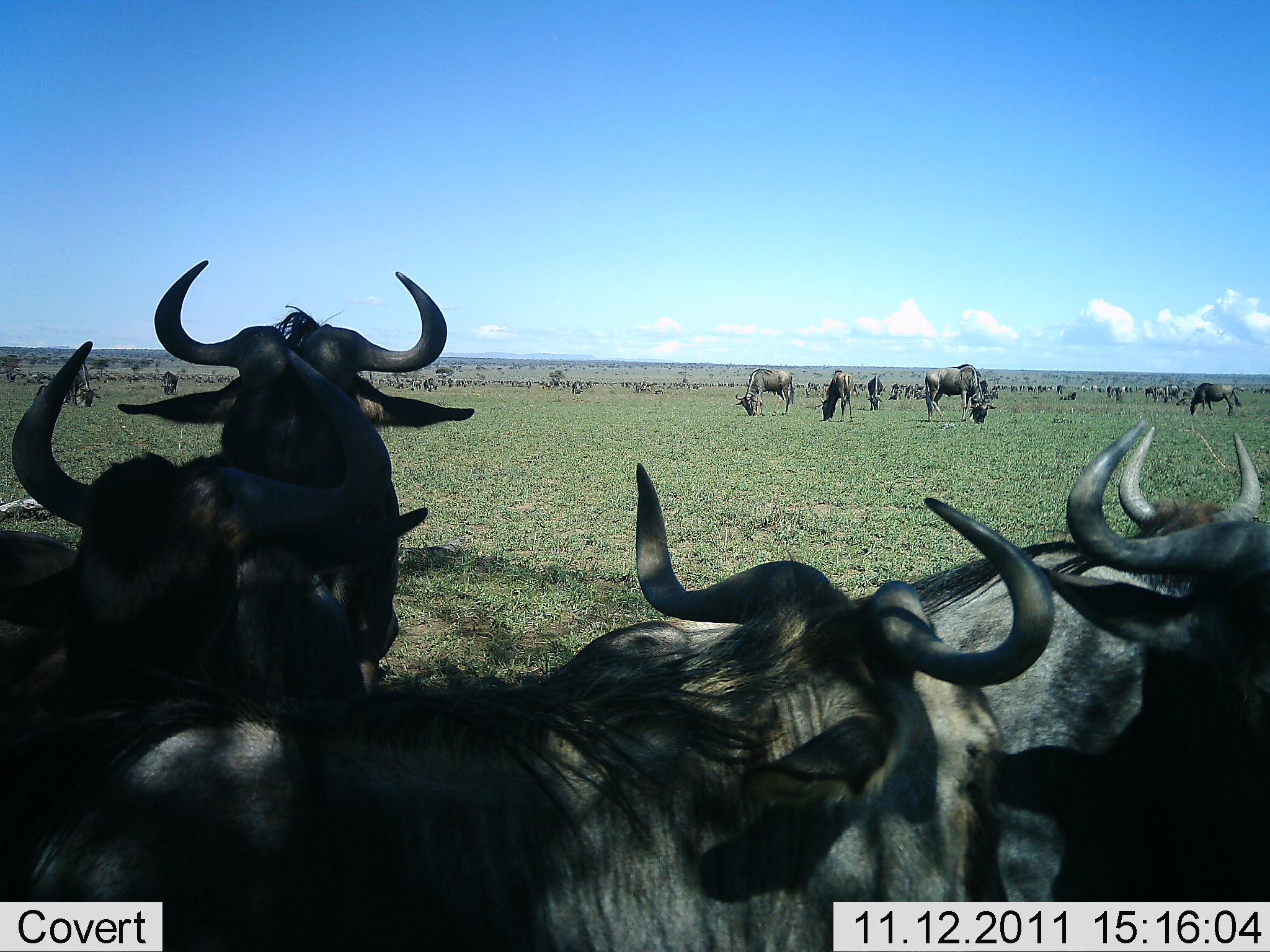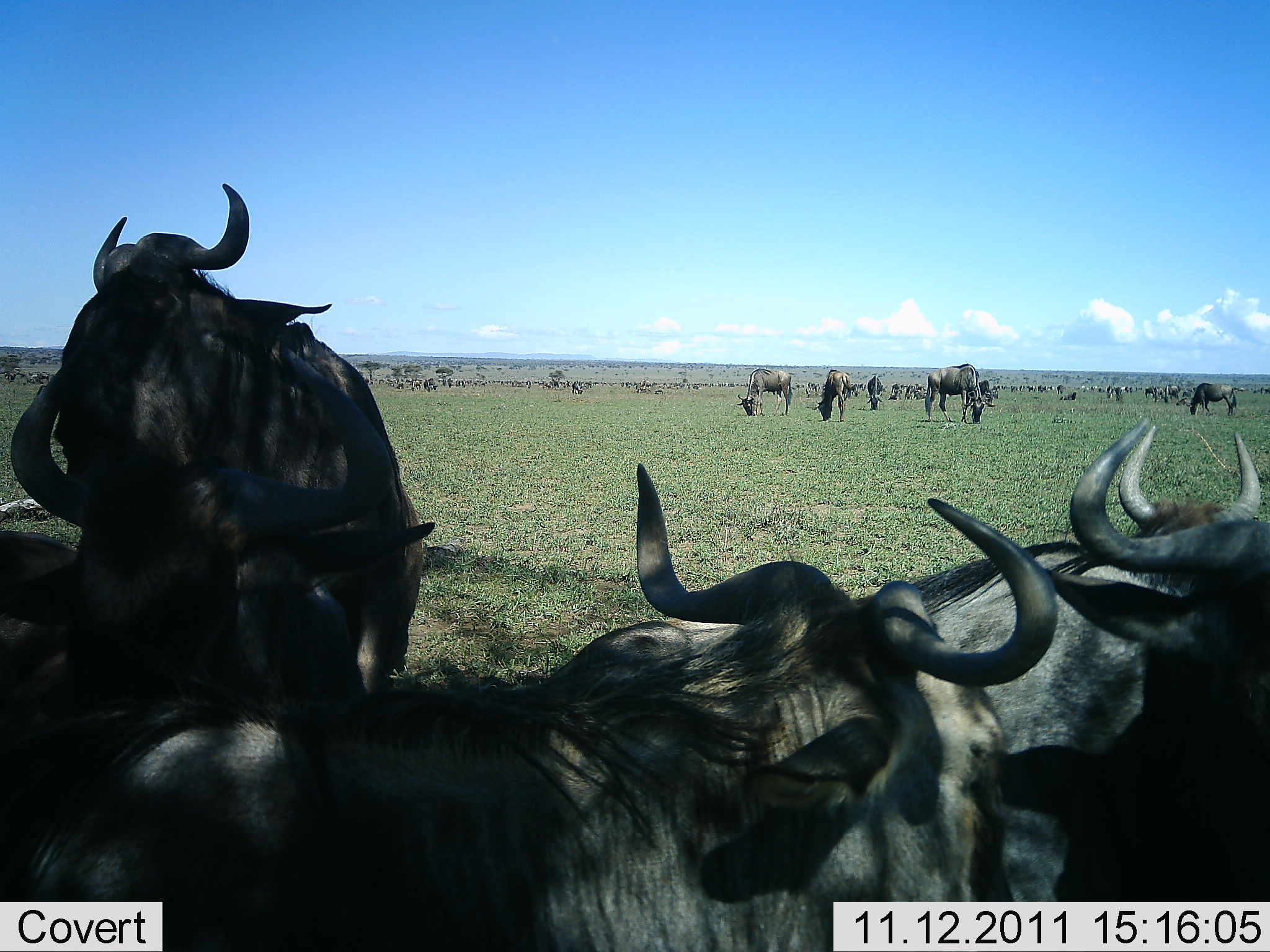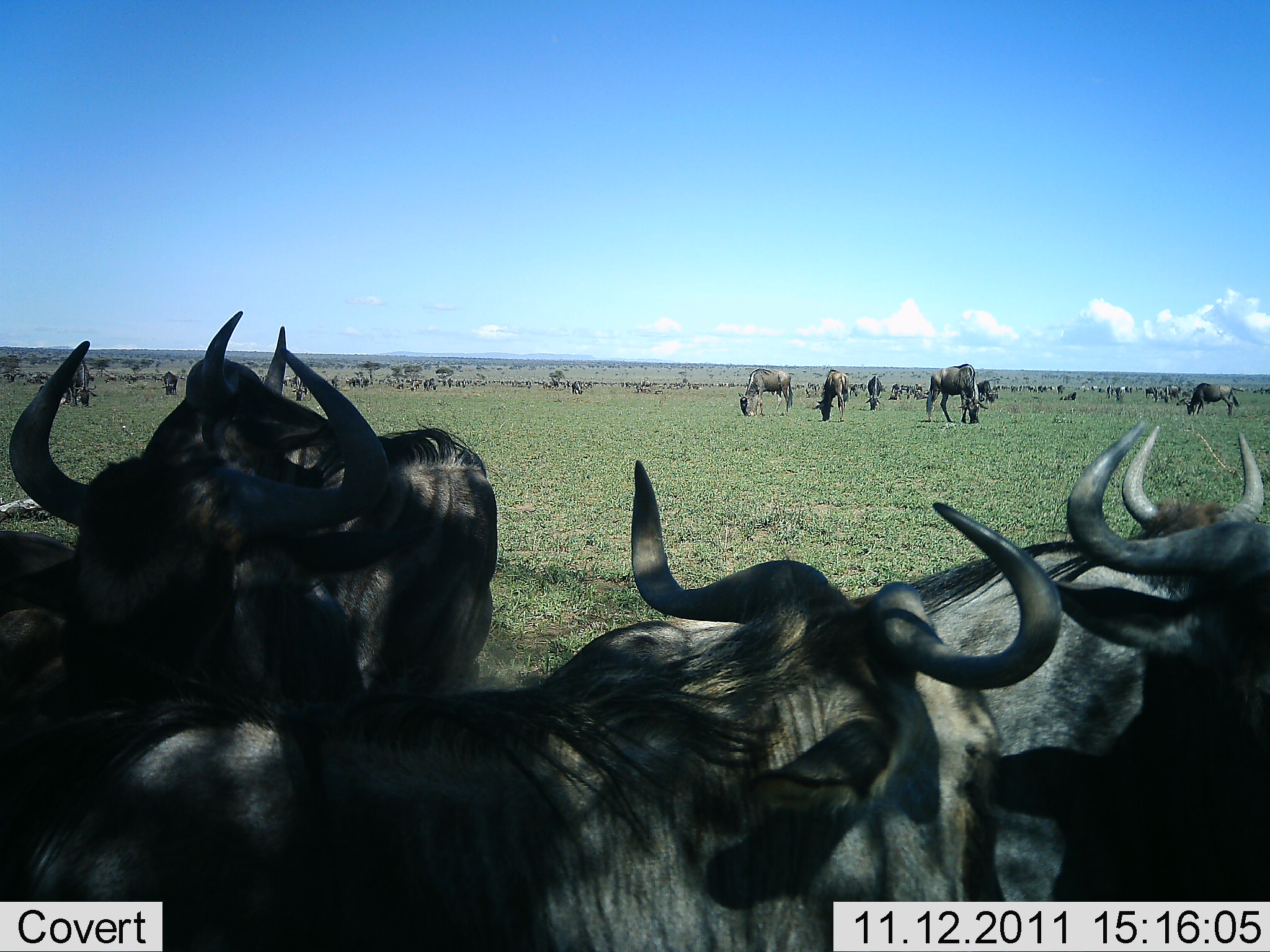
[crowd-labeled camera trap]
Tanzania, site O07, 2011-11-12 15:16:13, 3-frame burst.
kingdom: Animalia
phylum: Chordata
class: Mammalia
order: Artiodactyla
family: Bovidae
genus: Connochaetes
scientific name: Connochaetes taurinus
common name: blue wildebeest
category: wildebeest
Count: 51+.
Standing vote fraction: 60%.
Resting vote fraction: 27%.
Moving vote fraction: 20%.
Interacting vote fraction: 47%.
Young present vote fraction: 0%.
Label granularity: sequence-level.